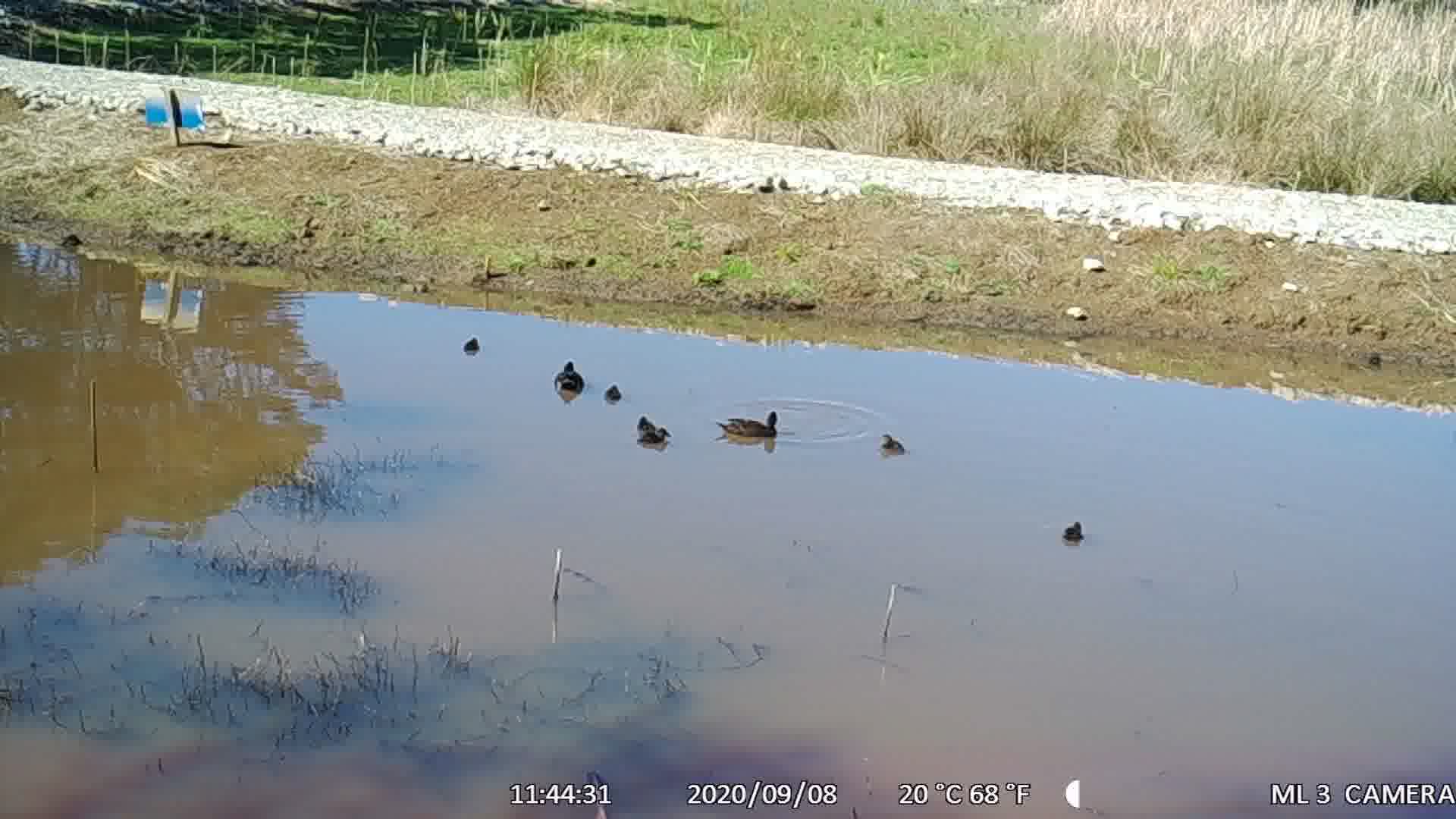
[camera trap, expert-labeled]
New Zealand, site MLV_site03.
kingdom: Animalia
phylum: Chordata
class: Aves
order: Anseriformes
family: Anatidae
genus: Anas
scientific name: Anas chlorotis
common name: brown teal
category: pateke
Pateke (brown teal) (Anas chlorotis).